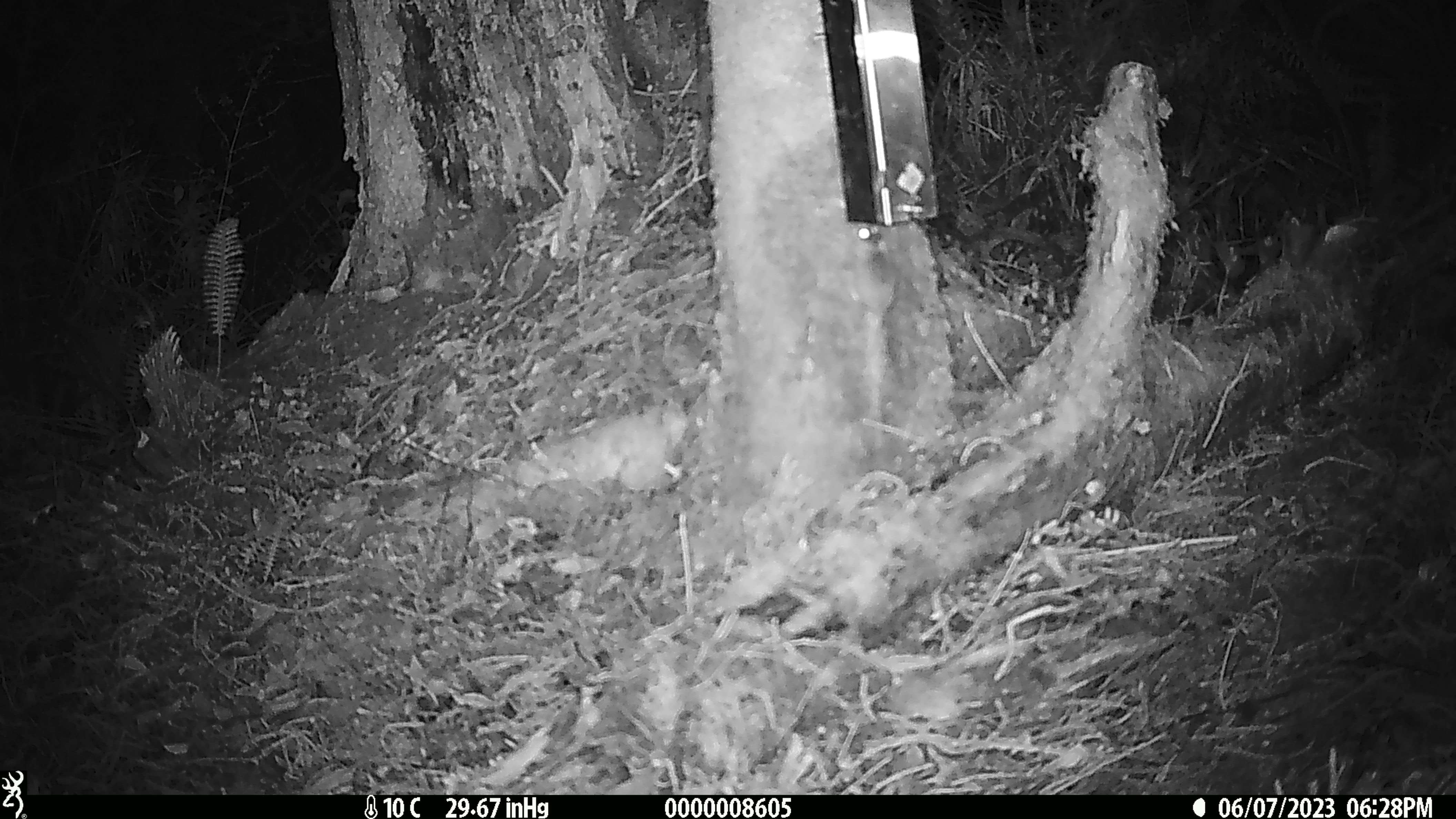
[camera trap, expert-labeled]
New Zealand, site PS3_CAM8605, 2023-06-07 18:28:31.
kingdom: Animalia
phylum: Chordata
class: Mammalia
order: Rodentia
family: Muridae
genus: Mus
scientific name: Mus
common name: mouse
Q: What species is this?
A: Mouse (Mus).